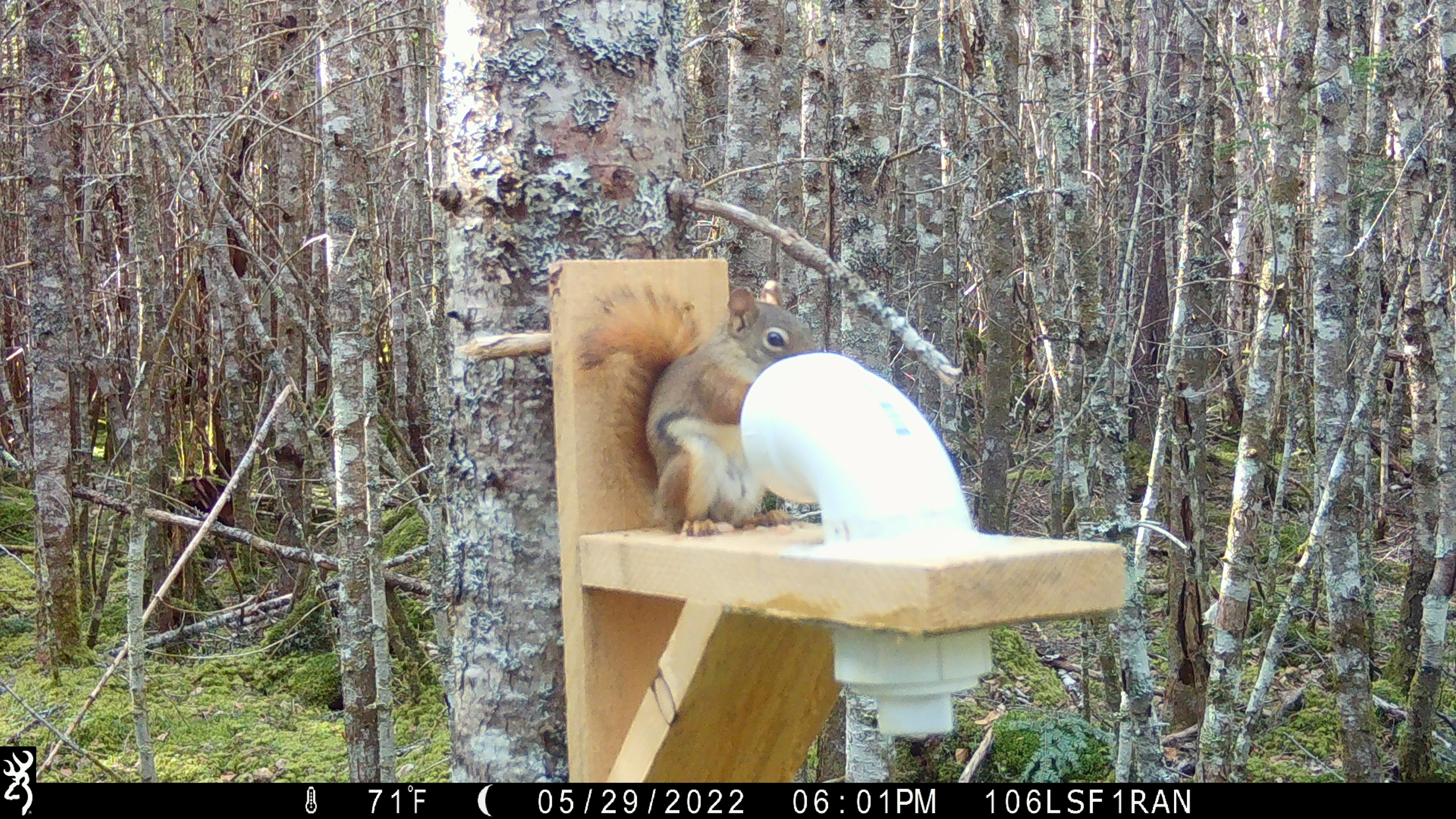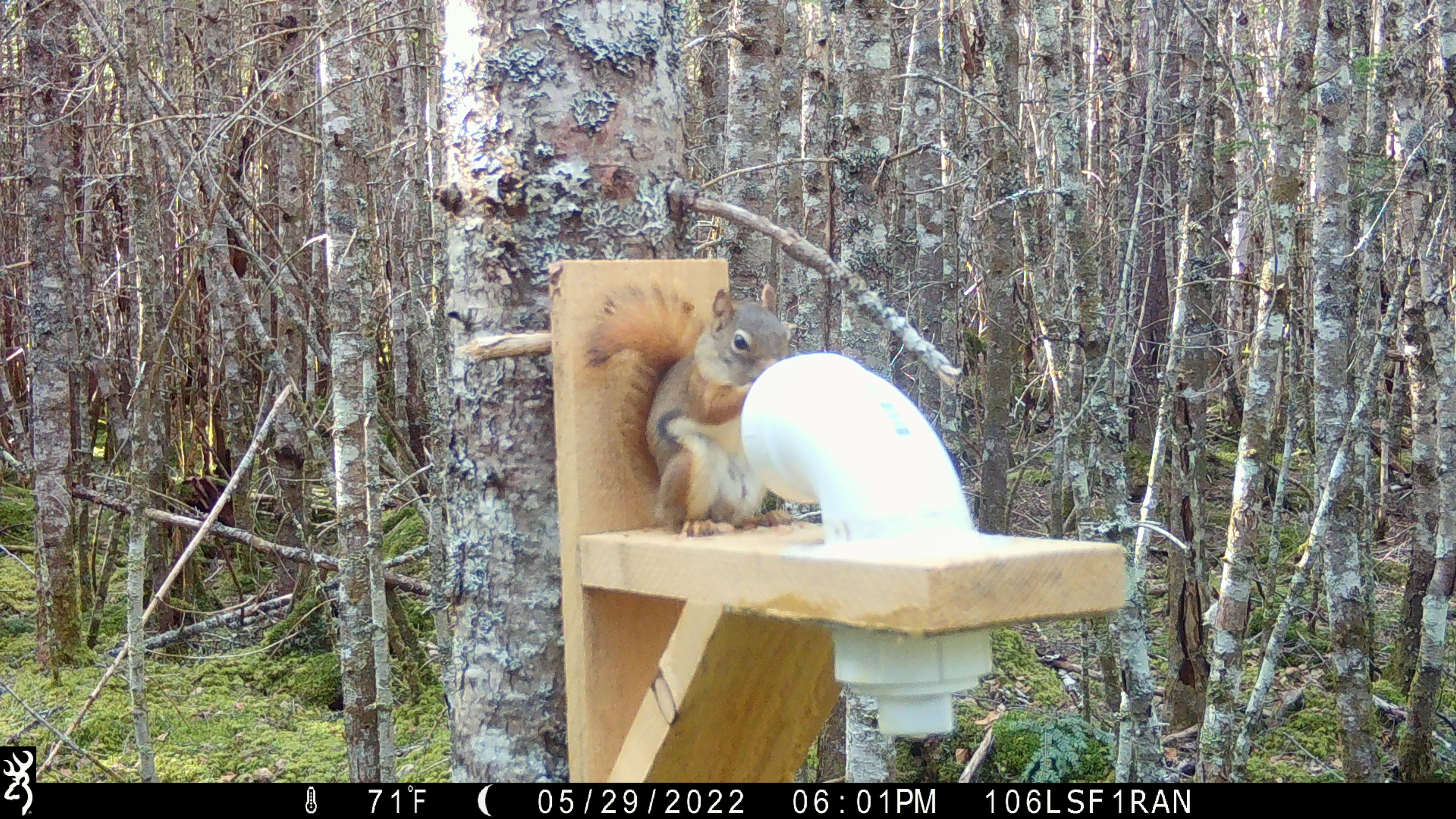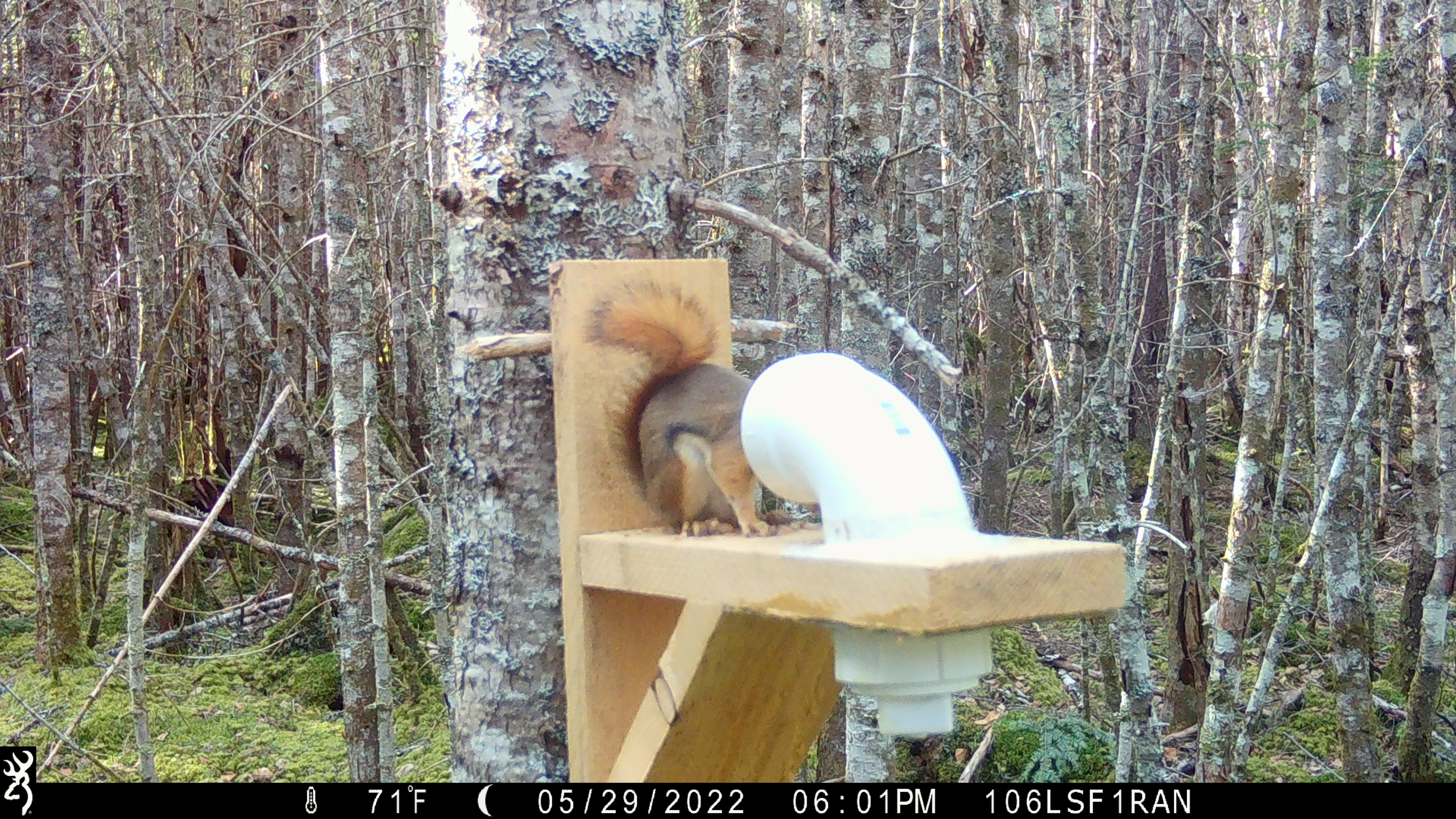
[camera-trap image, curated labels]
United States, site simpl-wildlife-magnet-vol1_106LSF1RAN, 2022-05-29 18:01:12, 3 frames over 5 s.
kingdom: Animalia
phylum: Chordata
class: Mammalia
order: Rodentia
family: Sciuridae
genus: Tamiasciurus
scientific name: Tamiasciurus hudsonicus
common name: red squirrel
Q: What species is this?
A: Red squirrel (Tamiasciurus hudsonicus).